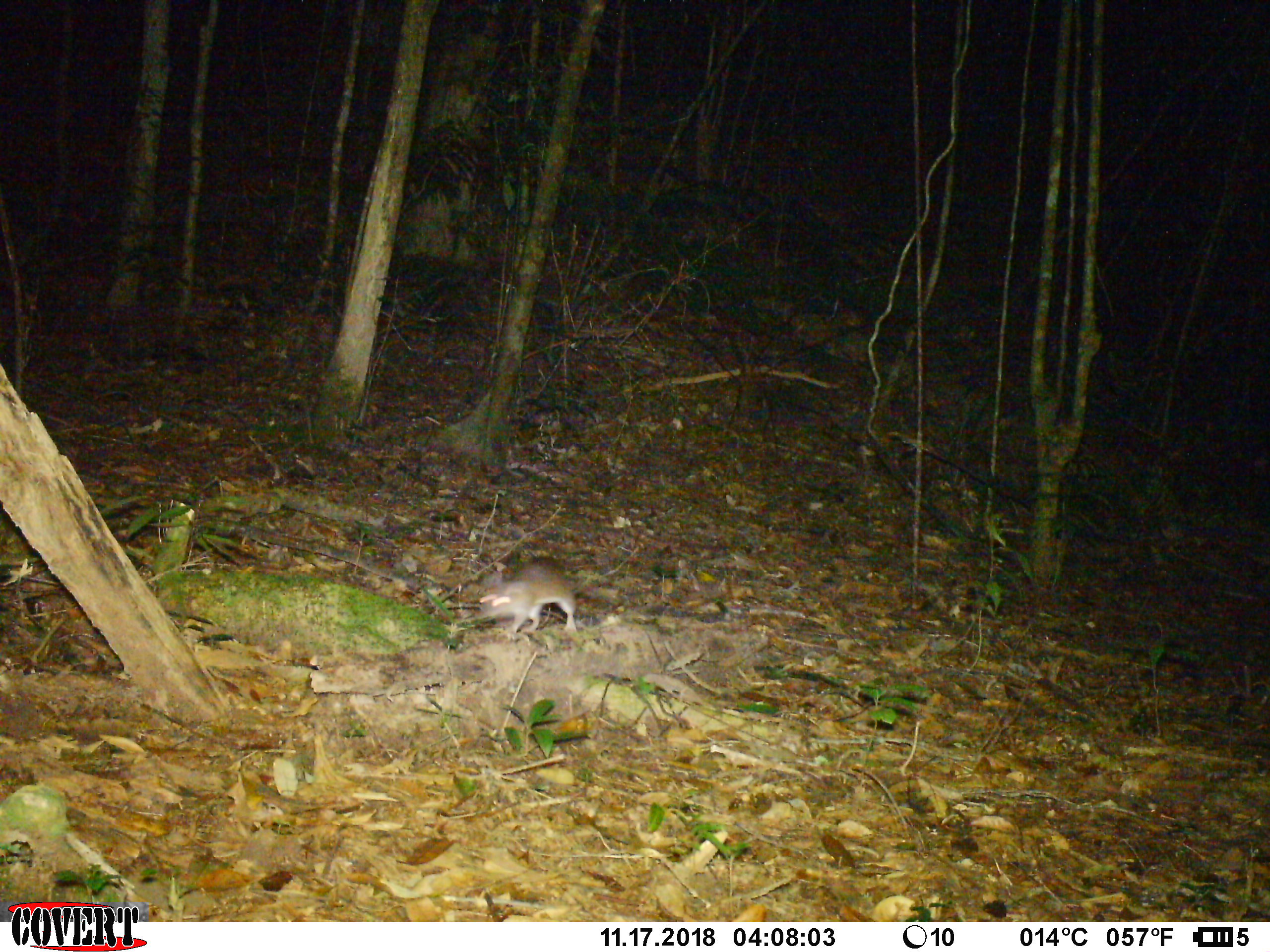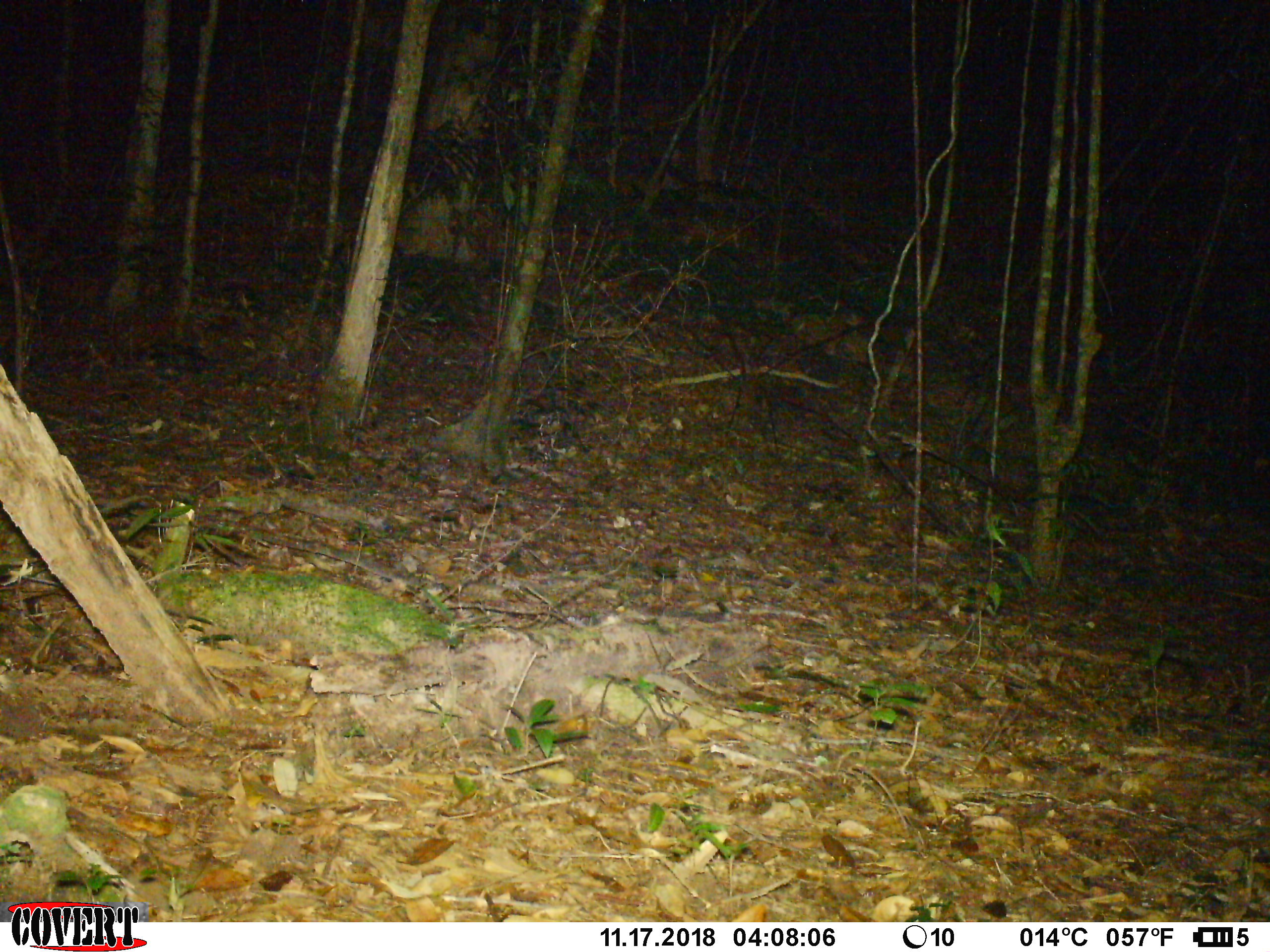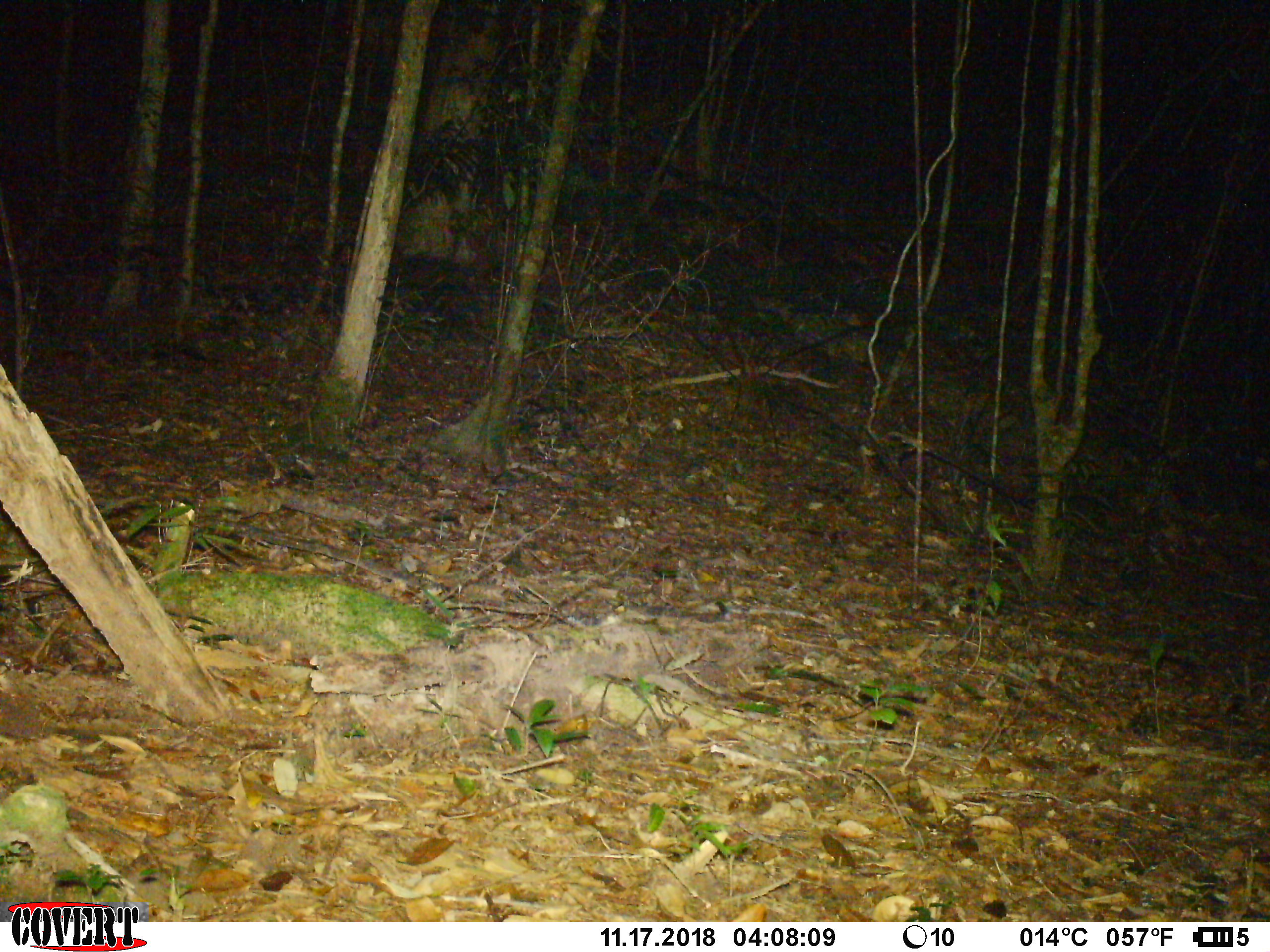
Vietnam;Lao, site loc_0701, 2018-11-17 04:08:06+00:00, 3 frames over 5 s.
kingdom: Animalia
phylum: Chordata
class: Mammalia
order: Rodentia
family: Muridae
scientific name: Muridae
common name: old-world mice and rats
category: unidentified murid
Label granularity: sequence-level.